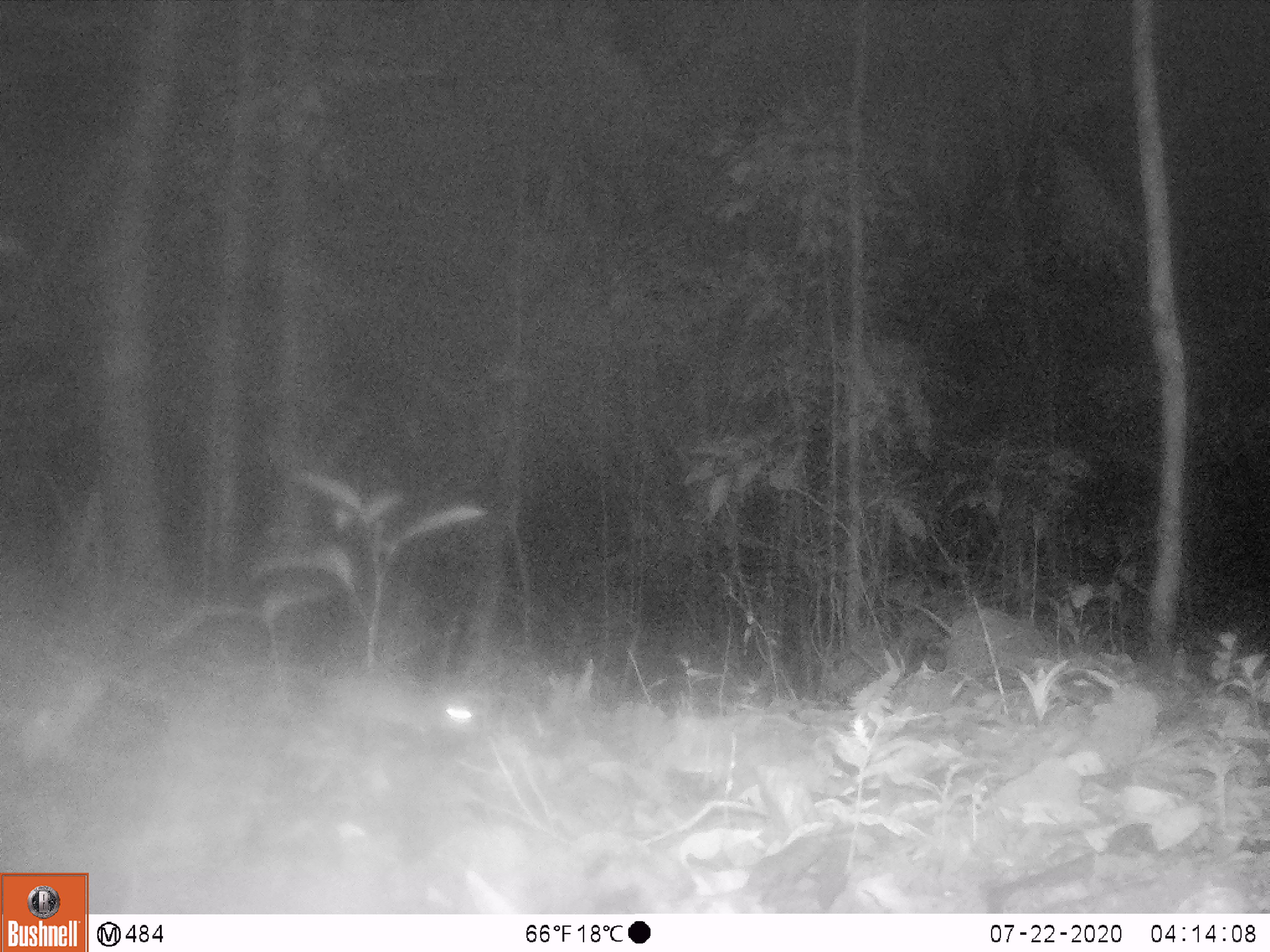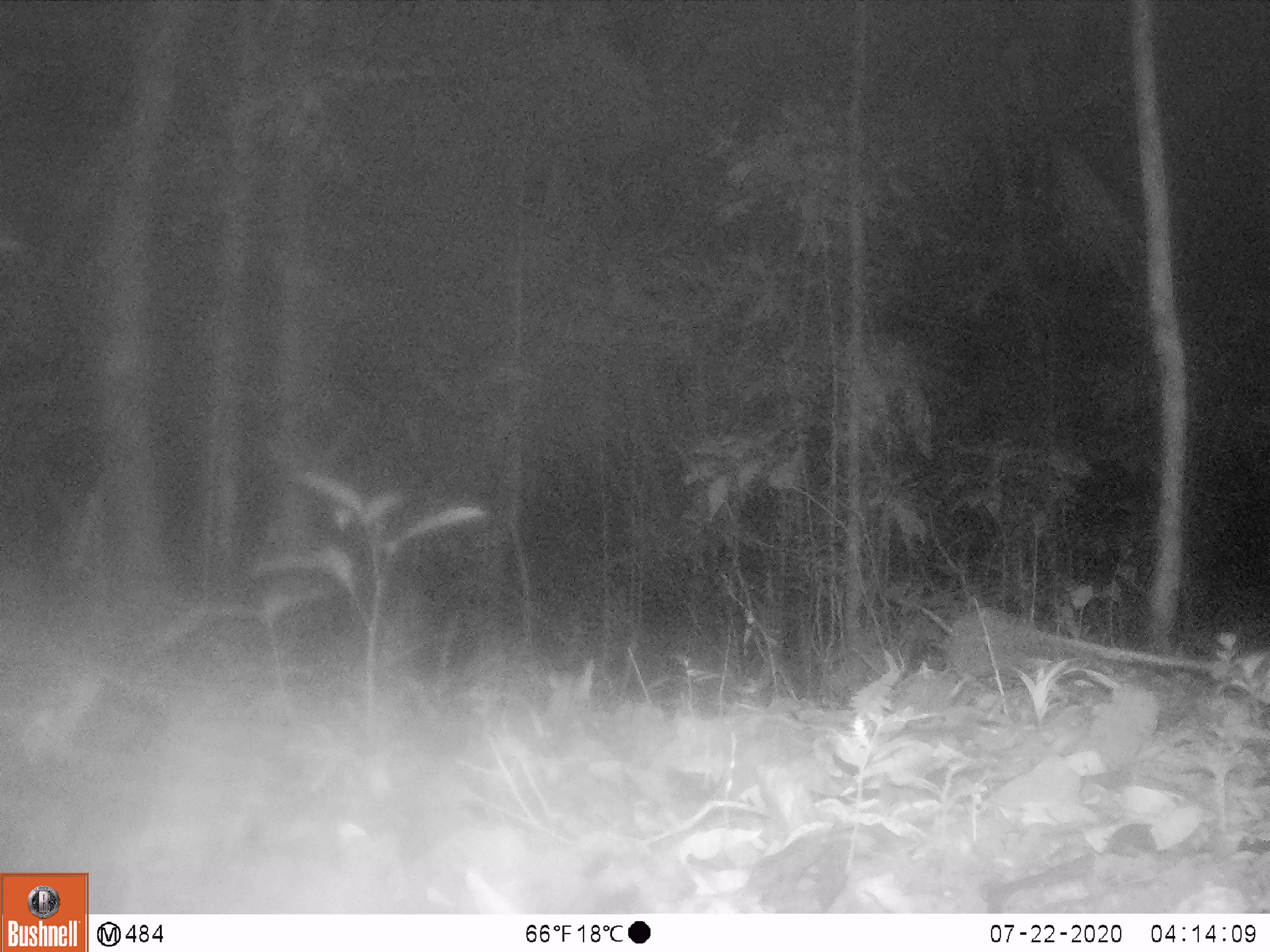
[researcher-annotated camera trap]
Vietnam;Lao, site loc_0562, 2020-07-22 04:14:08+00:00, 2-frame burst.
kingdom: Animalia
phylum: Chordata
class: Mammalia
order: Rodentia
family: Muridae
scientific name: Muridae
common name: old-world mice and rats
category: unidentified murid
Unidentified murid (old-world mice and rats) (Muridae). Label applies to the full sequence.